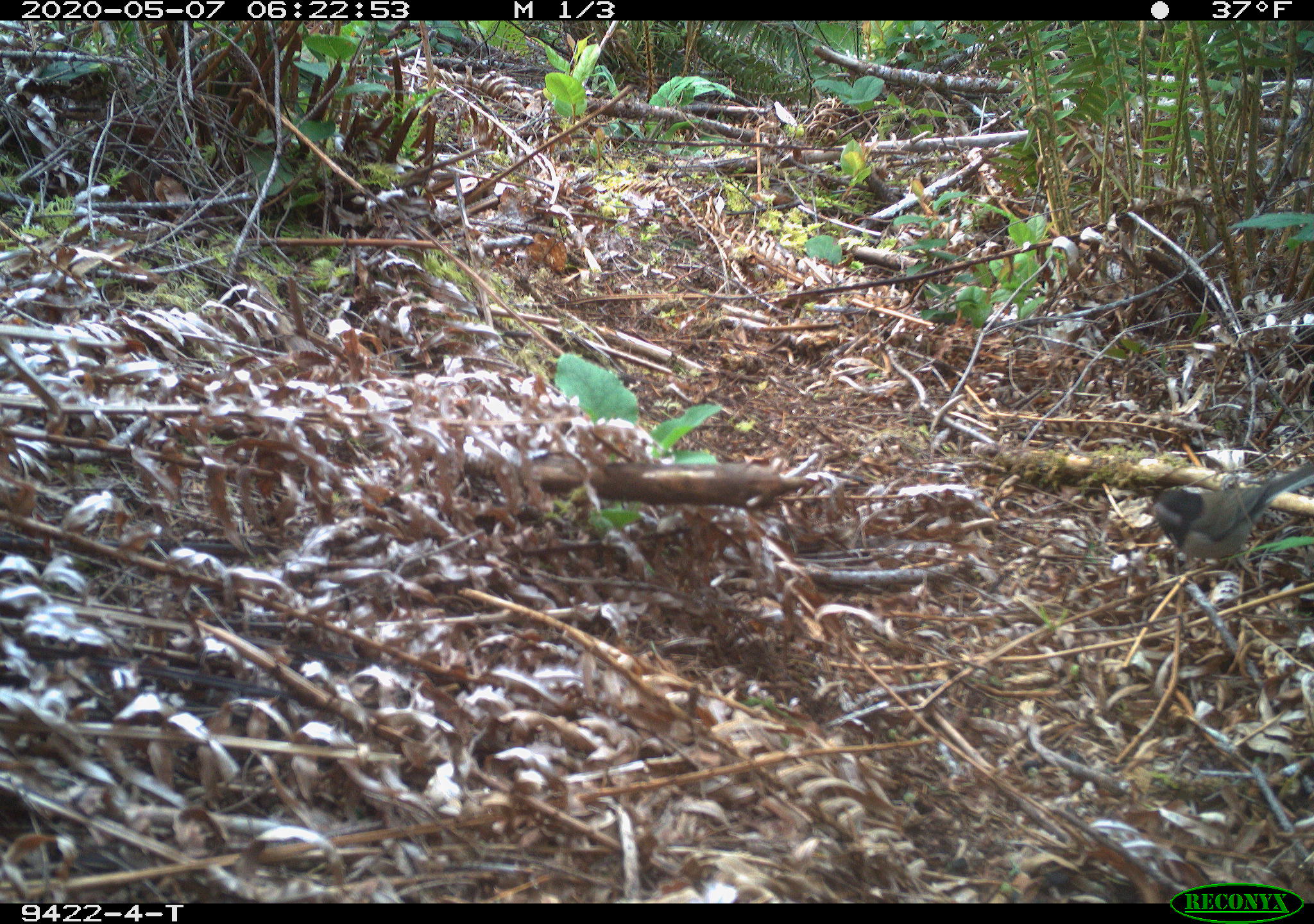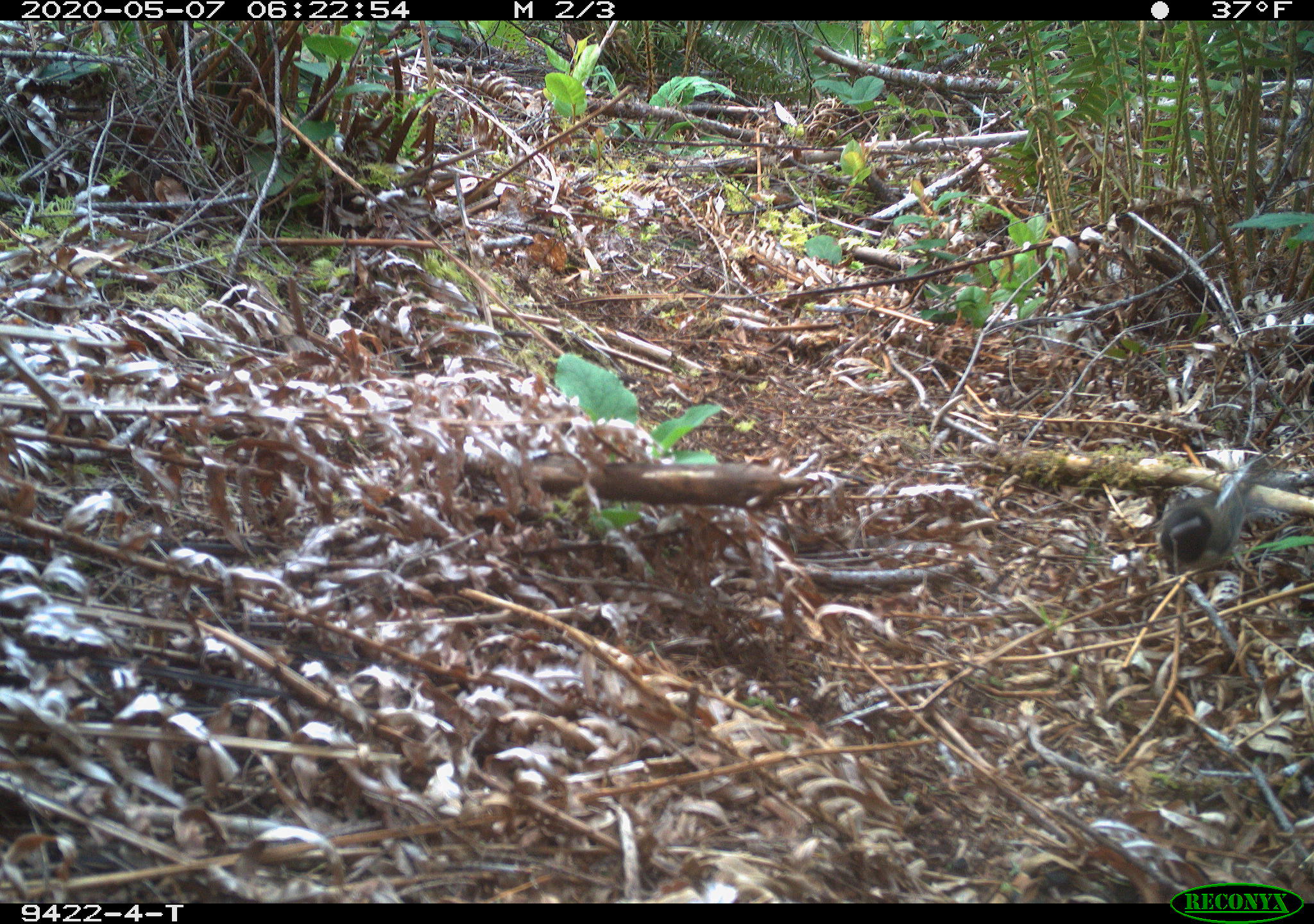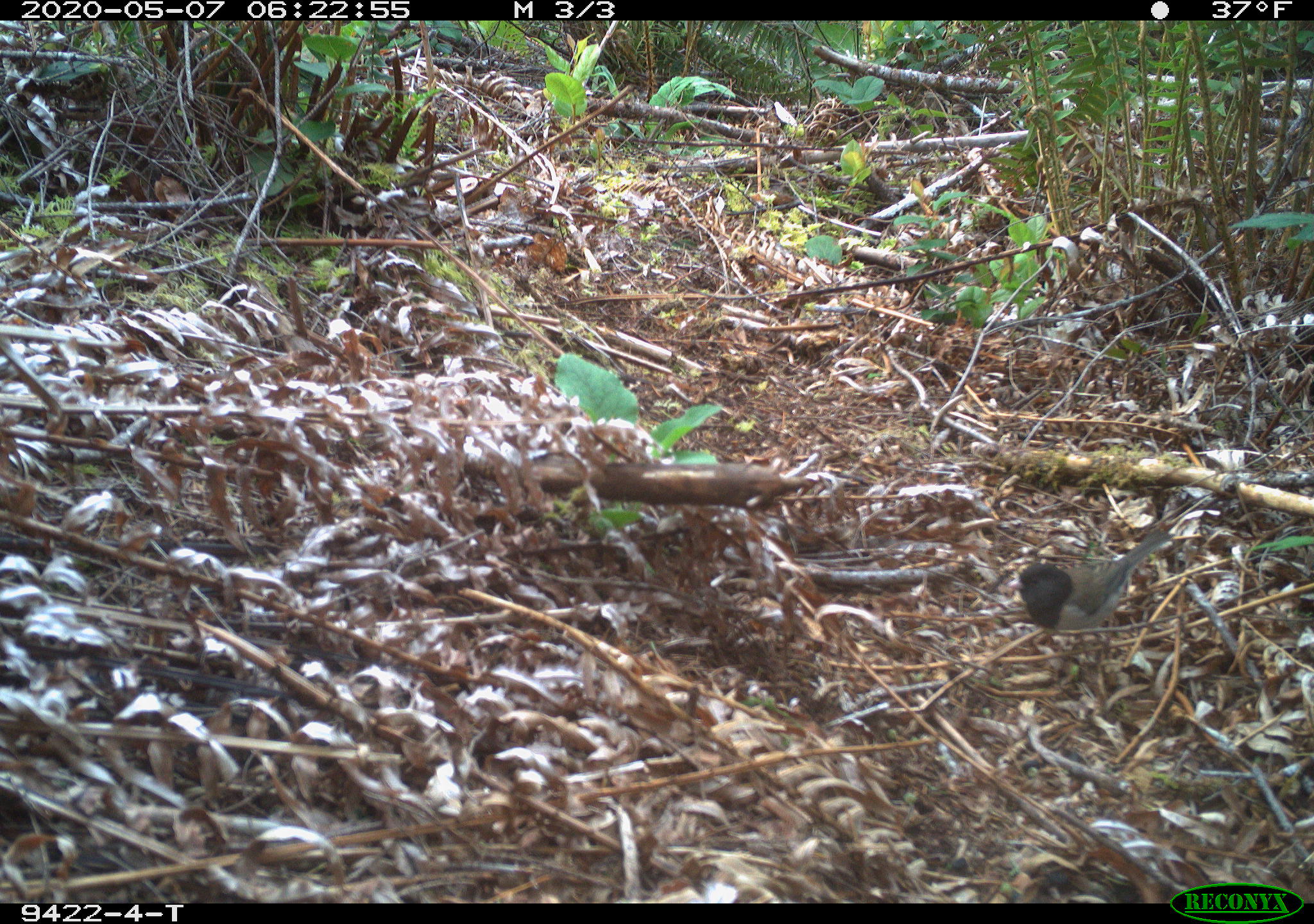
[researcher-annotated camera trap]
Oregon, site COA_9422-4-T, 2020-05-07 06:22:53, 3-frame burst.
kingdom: Animalia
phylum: Chordata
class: Aves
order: Passeriformes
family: Passerellidae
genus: Junco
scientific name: Junco hyemalis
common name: dark-eyed junco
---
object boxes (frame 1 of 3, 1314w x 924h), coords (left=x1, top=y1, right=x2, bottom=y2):
dark-eyed junco: (left=1141, top=458, right=1305, bottom=571)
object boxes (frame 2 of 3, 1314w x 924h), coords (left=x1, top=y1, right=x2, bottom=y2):
dark-eyed junco: (left=1152, top=443, right=1287, bottom=589)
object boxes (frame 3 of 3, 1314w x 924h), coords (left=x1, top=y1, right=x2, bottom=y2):
dark-eyed junco: (left=1008, top=522, right=1181, bottom=646)